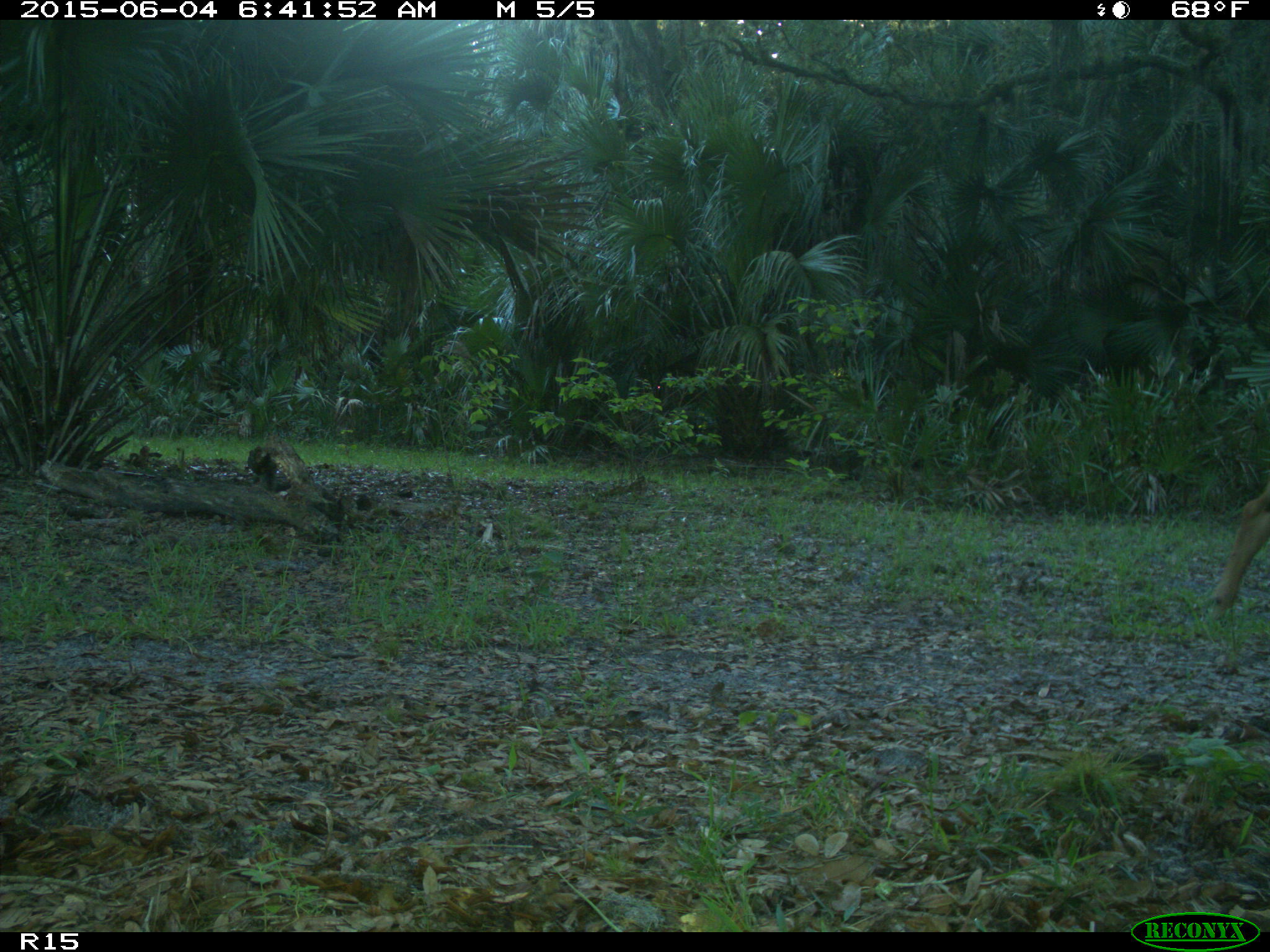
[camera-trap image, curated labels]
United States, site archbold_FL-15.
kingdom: Animalia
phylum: Chordata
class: Mammalia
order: Artiodactyla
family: Bovidae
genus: Bos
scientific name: Bos taurus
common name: domestic cow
Bos taurus (domestic cow).